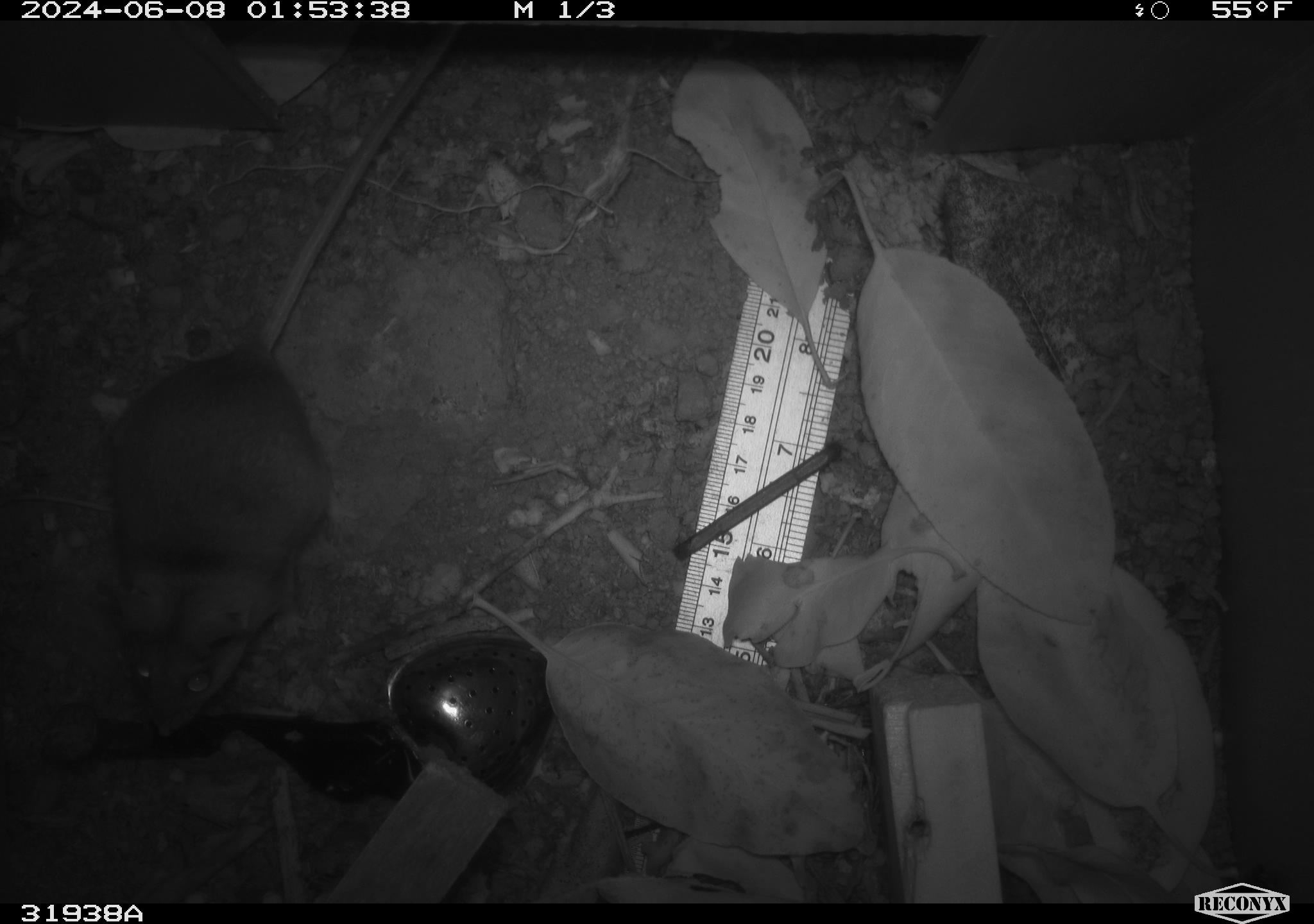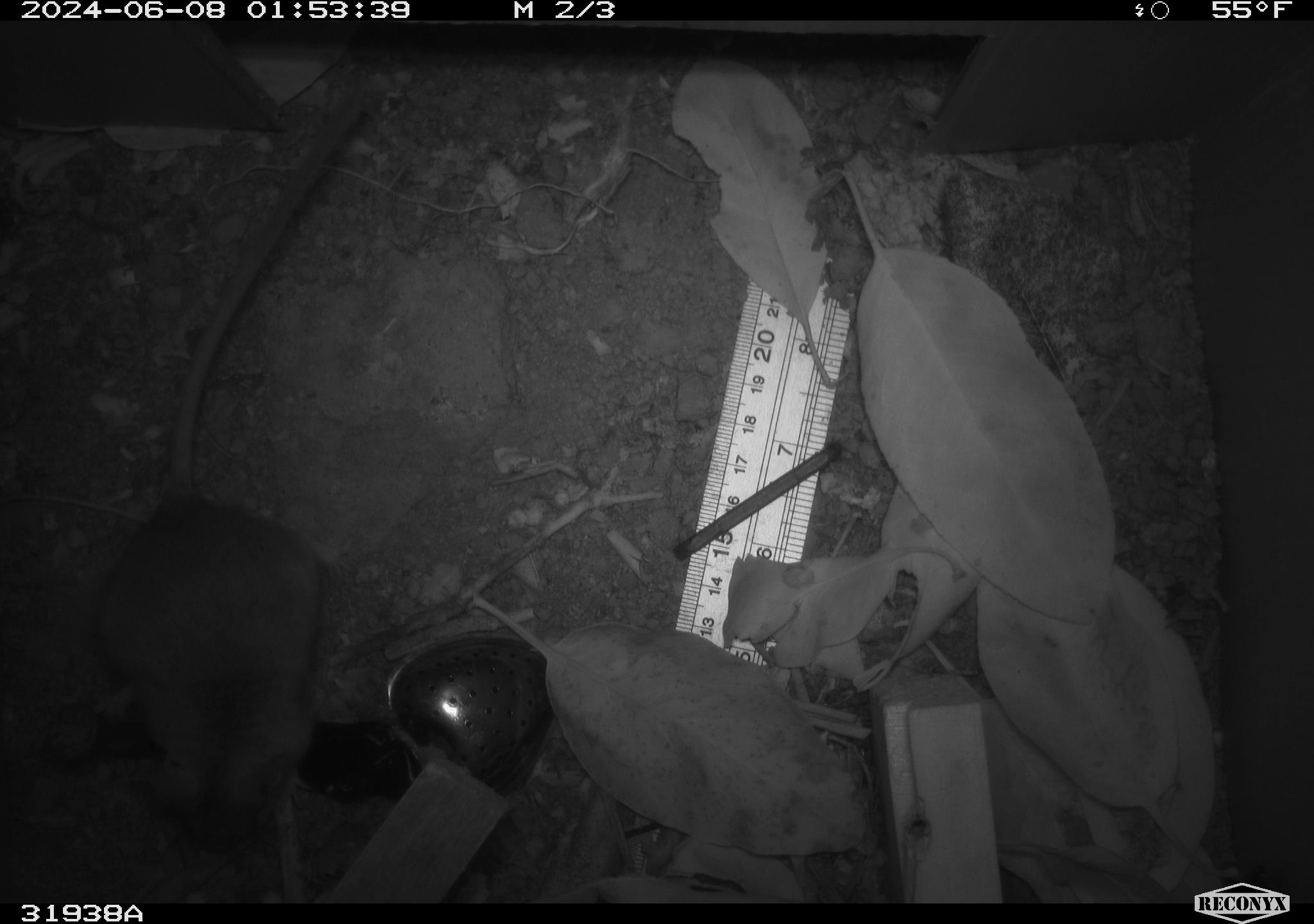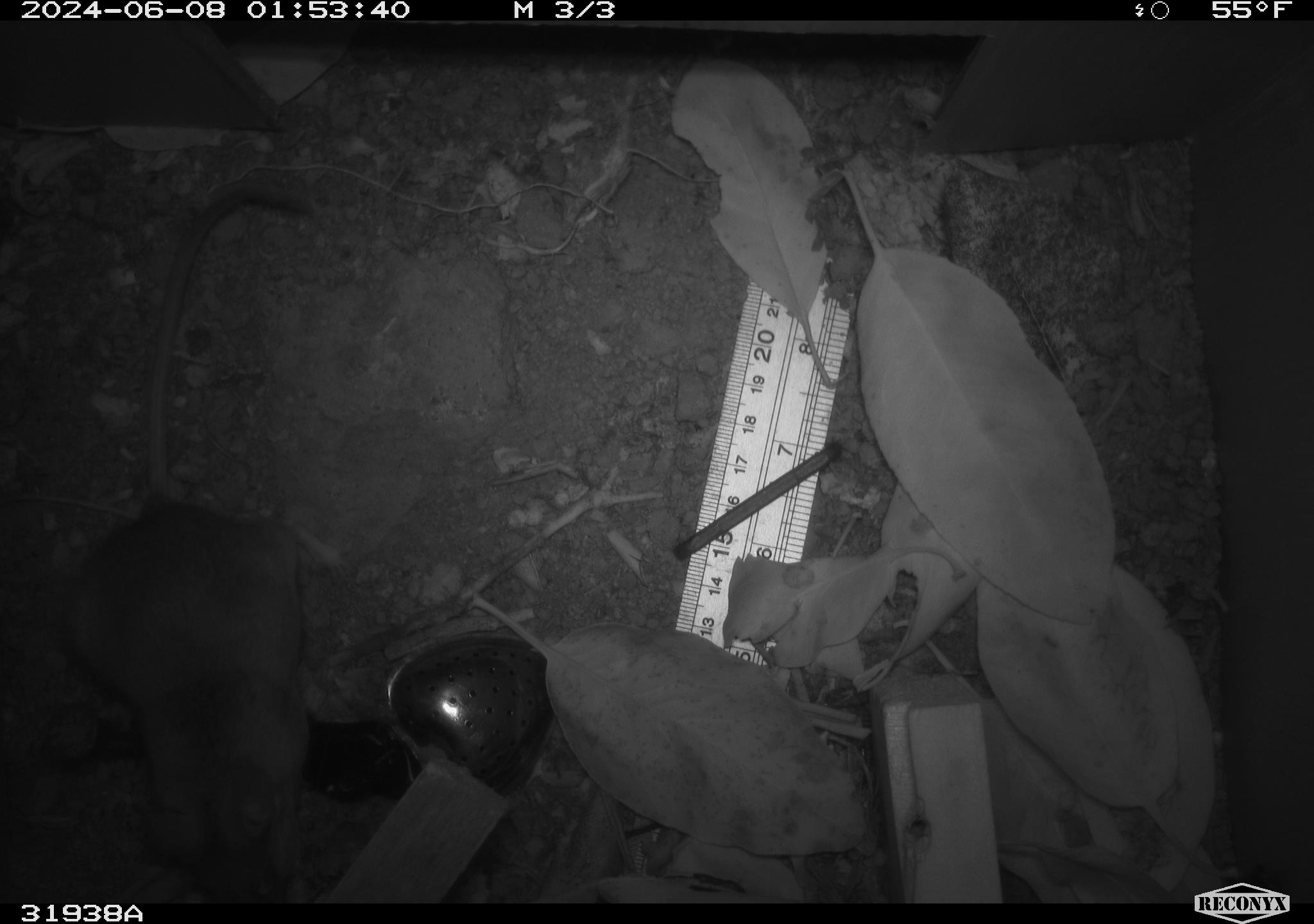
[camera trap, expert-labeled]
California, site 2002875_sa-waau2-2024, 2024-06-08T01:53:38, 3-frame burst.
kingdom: Animalia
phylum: Chordata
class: Mammalia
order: Rodentia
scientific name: Rodentia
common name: rodent